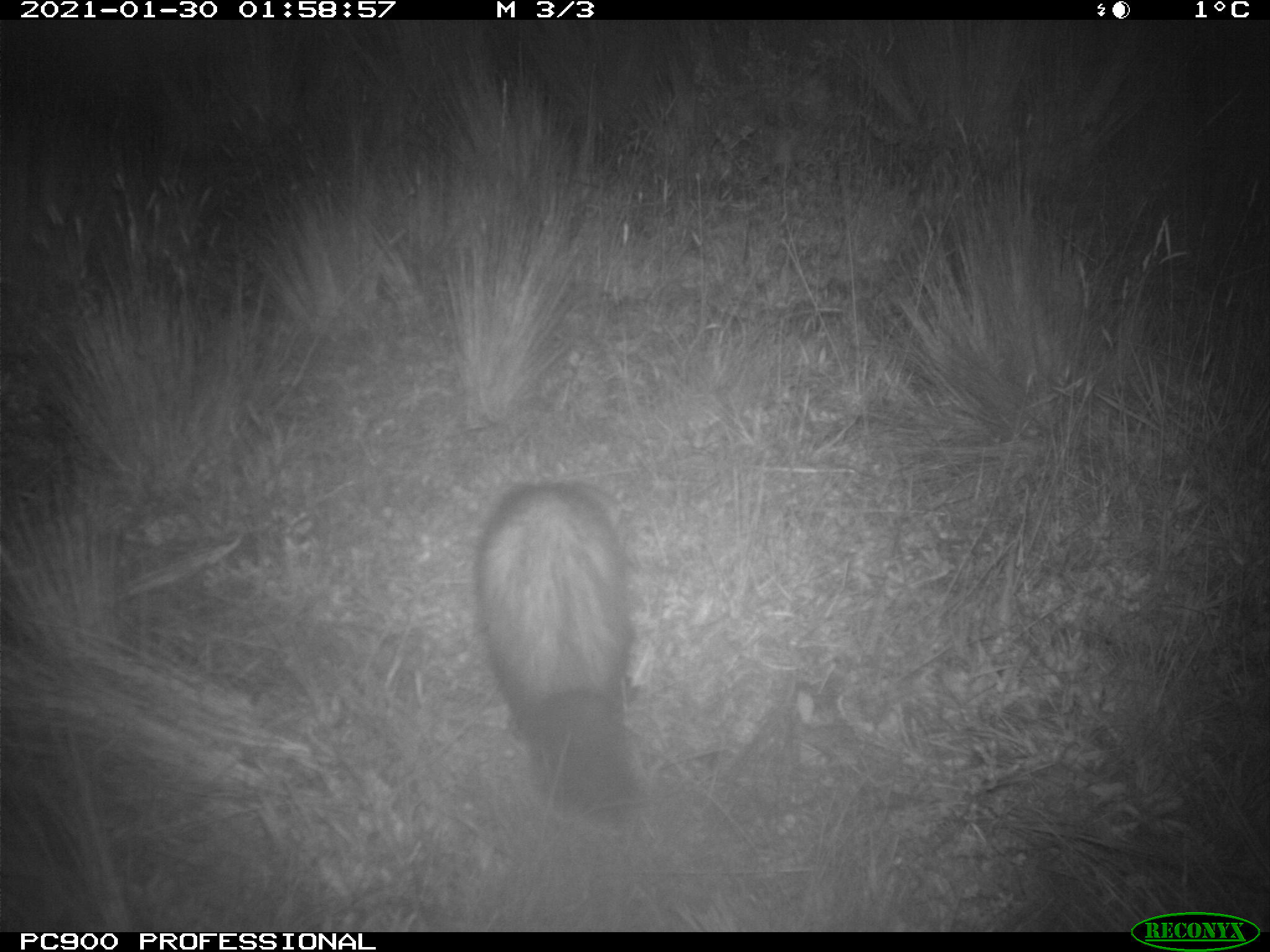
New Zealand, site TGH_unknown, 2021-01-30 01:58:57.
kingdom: Animalia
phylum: Chordata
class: Mammalia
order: Carnivora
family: Mustelidae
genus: Mustela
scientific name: Mustela furo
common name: ferret